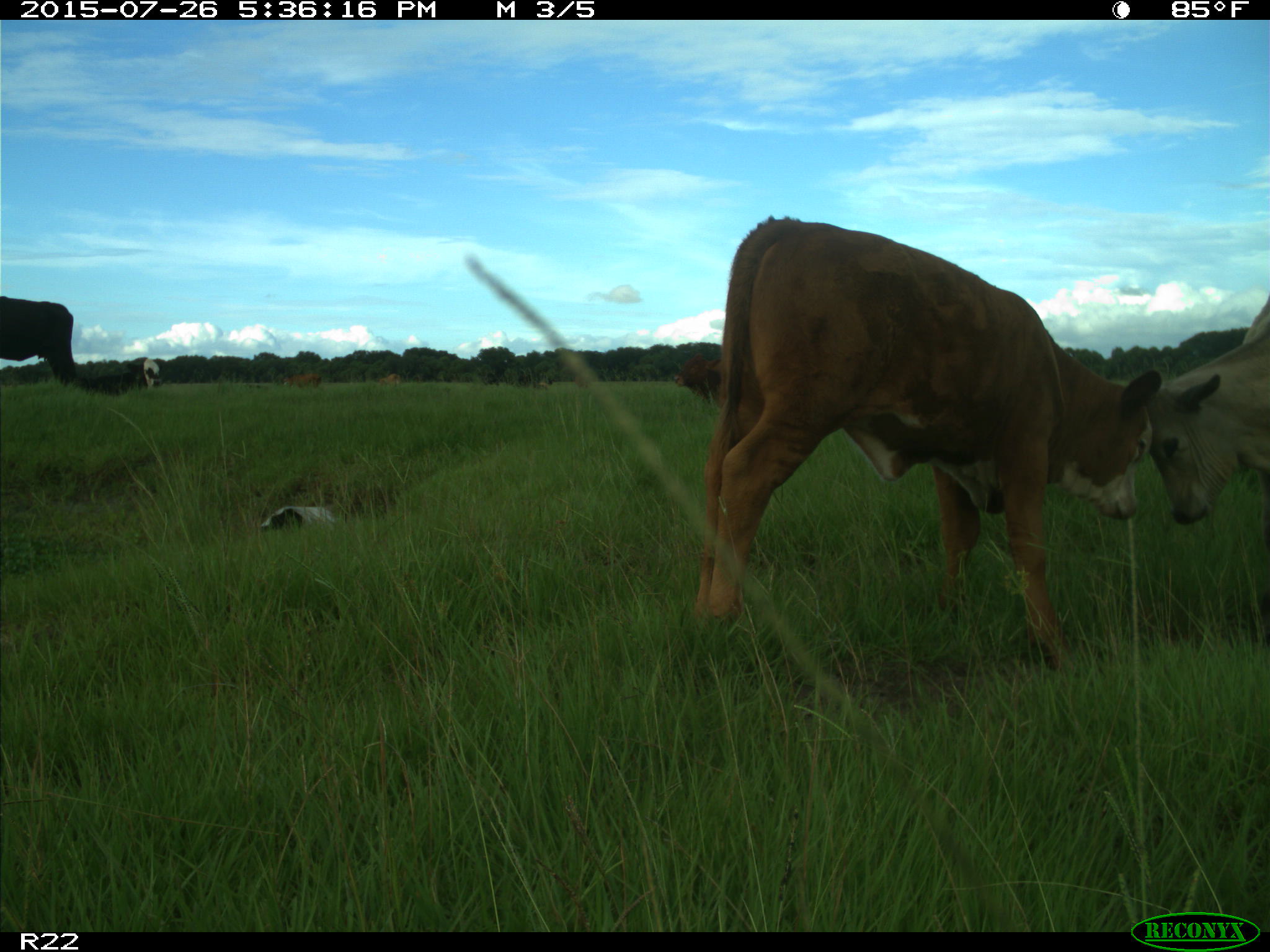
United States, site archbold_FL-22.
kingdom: Animalia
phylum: Chordata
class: Mammalia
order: Artiodactyla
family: Bovidae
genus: Bos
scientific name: Bos taurus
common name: domestic cow